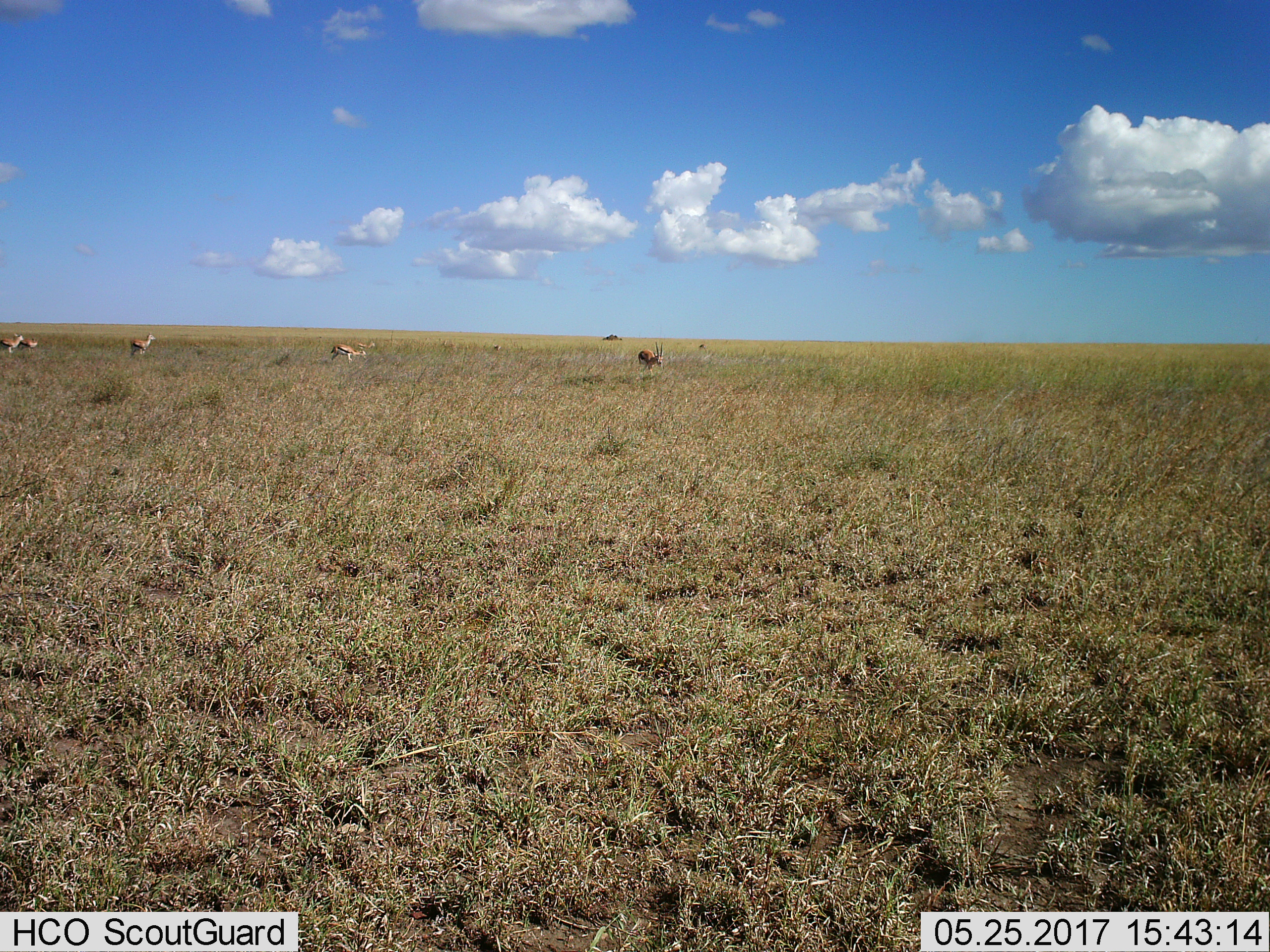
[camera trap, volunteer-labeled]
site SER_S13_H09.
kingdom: Animalia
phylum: Chordata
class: Mammalia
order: Artiodactyla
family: Bovidae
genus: Eudorcas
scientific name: Eudorcas thomsonii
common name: thomson's gazelle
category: gazellethomsons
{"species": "gazellethomsons (thomson's gazelle) (Eudorcas thomsonii)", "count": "6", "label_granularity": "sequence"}